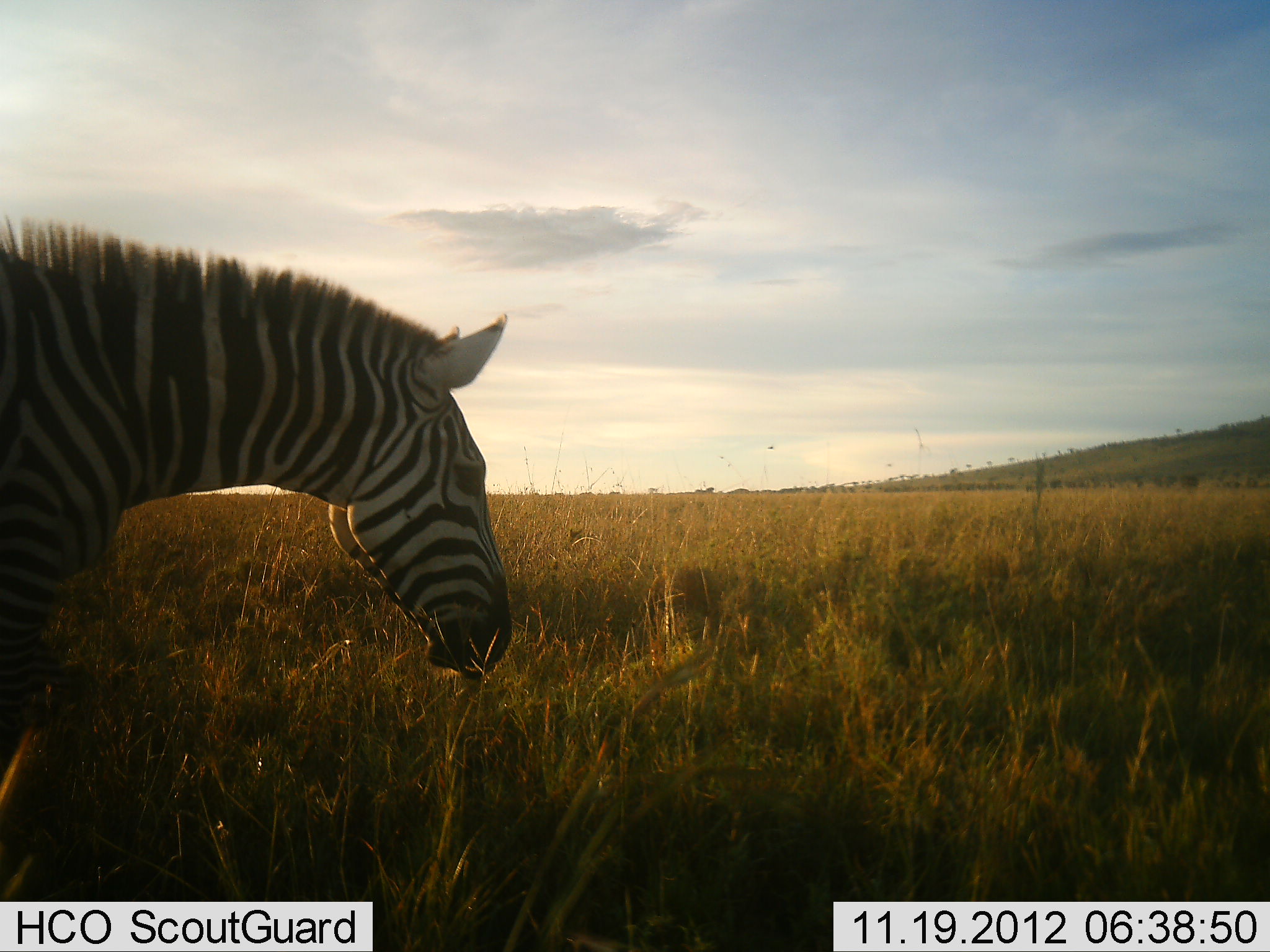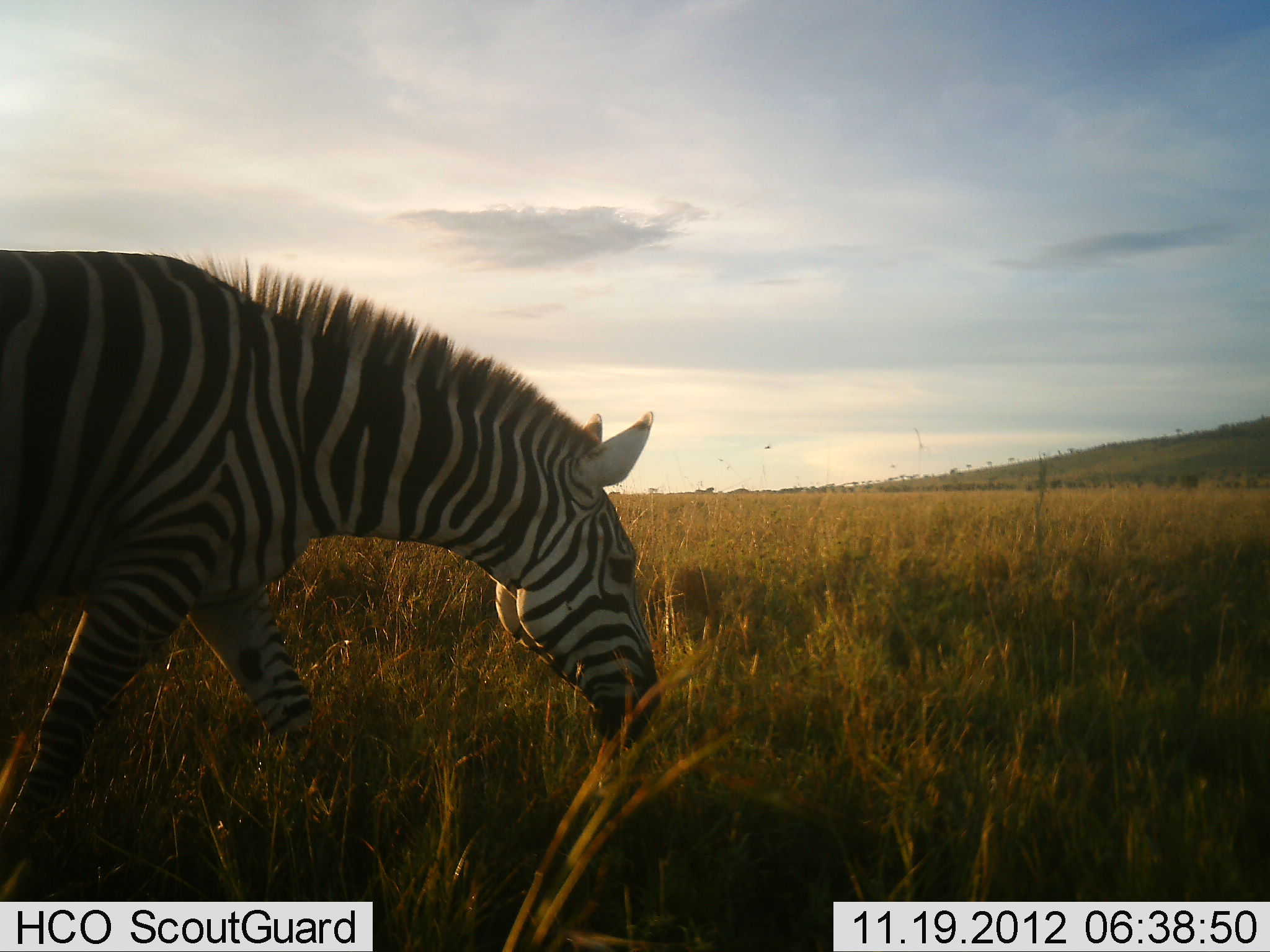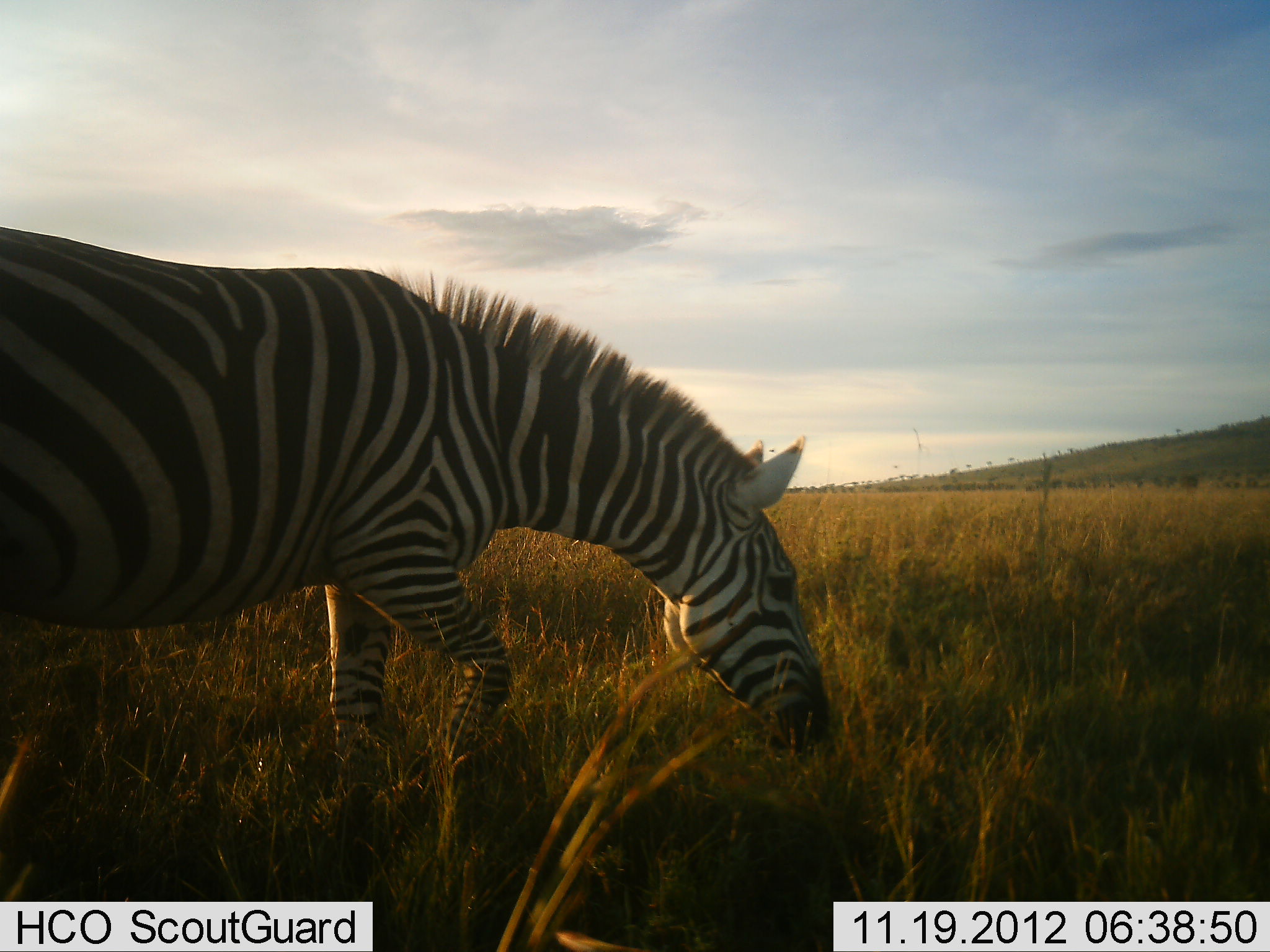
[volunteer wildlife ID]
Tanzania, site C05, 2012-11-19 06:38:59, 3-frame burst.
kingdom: Animalia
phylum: Chordata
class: Mammalia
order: Perissodactyla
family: Equidae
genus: Equus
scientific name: Equus quagga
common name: plains zebra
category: zebra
Zebra (plains zebra) (Equus quagga), count 1. Behavior (volunteer vote fractions): standing 10%, resting 0%, moving 90%, interacting 0%. Young present (vote fraction): 0%. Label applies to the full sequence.